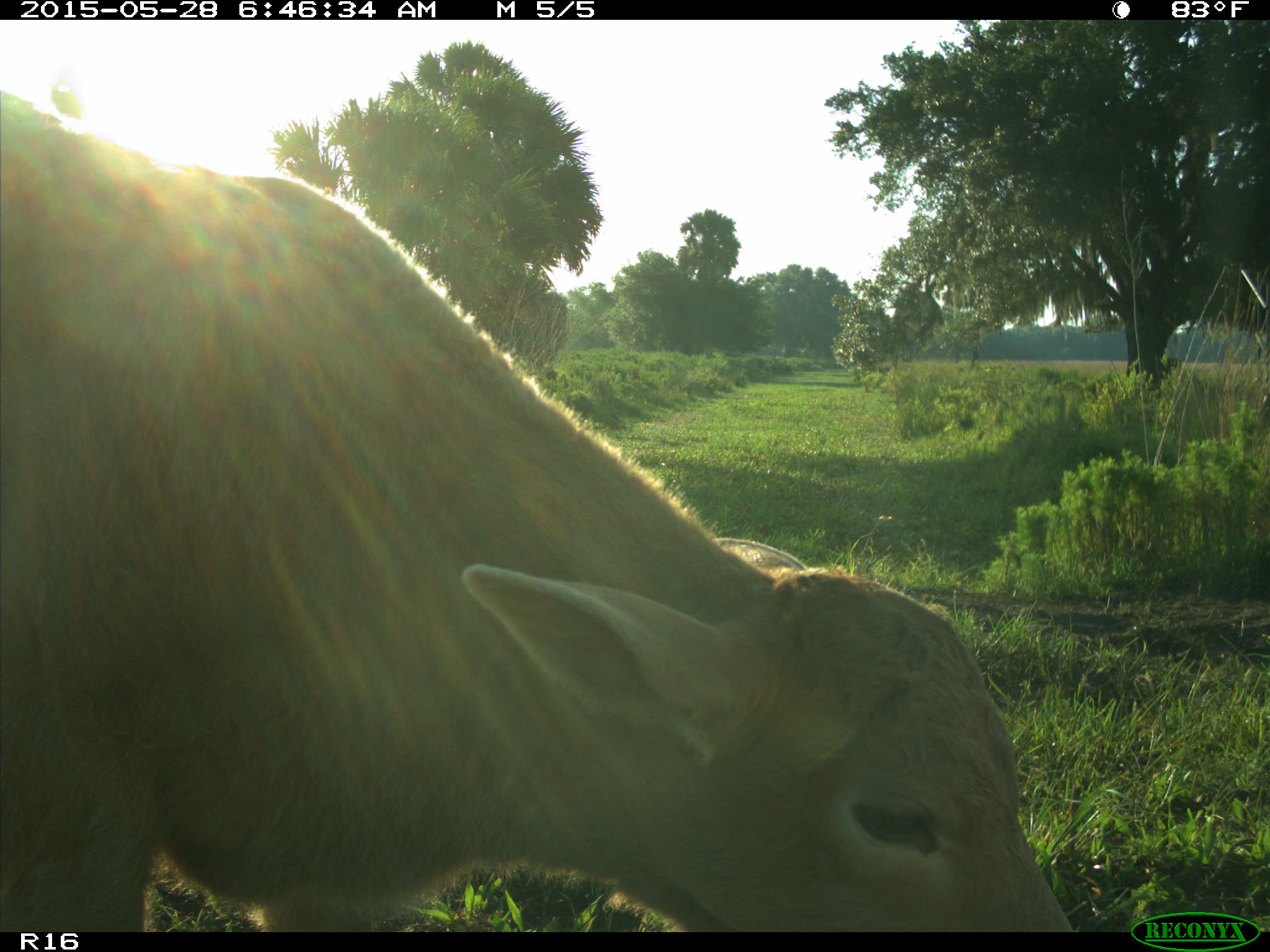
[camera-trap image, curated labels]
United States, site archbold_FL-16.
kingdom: Animalia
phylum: Chordata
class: Mammalia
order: Artiodactyla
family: Bovidae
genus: Bos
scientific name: Bos taurus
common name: domestic cow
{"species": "Bos taurus (domestic cow)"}